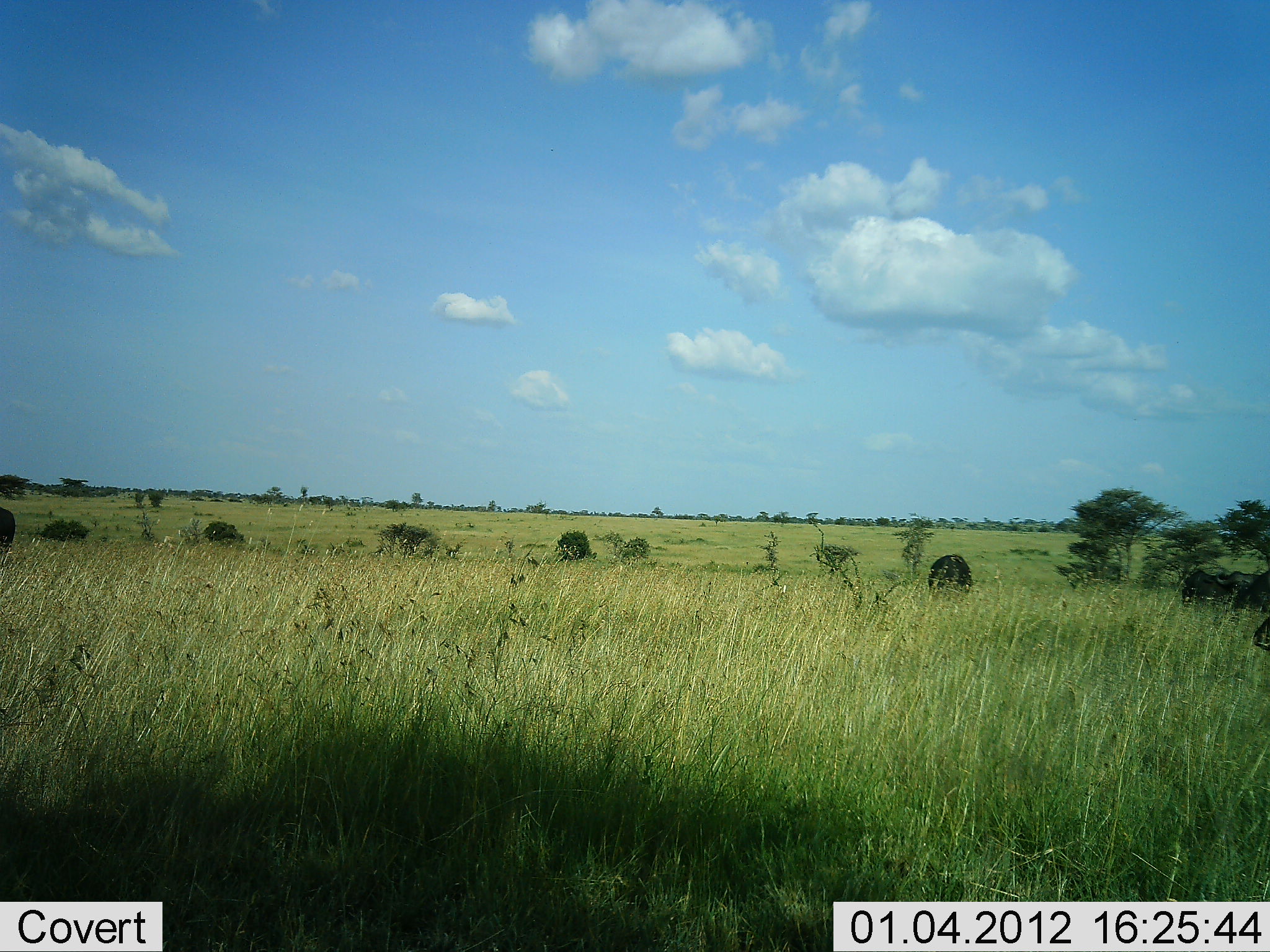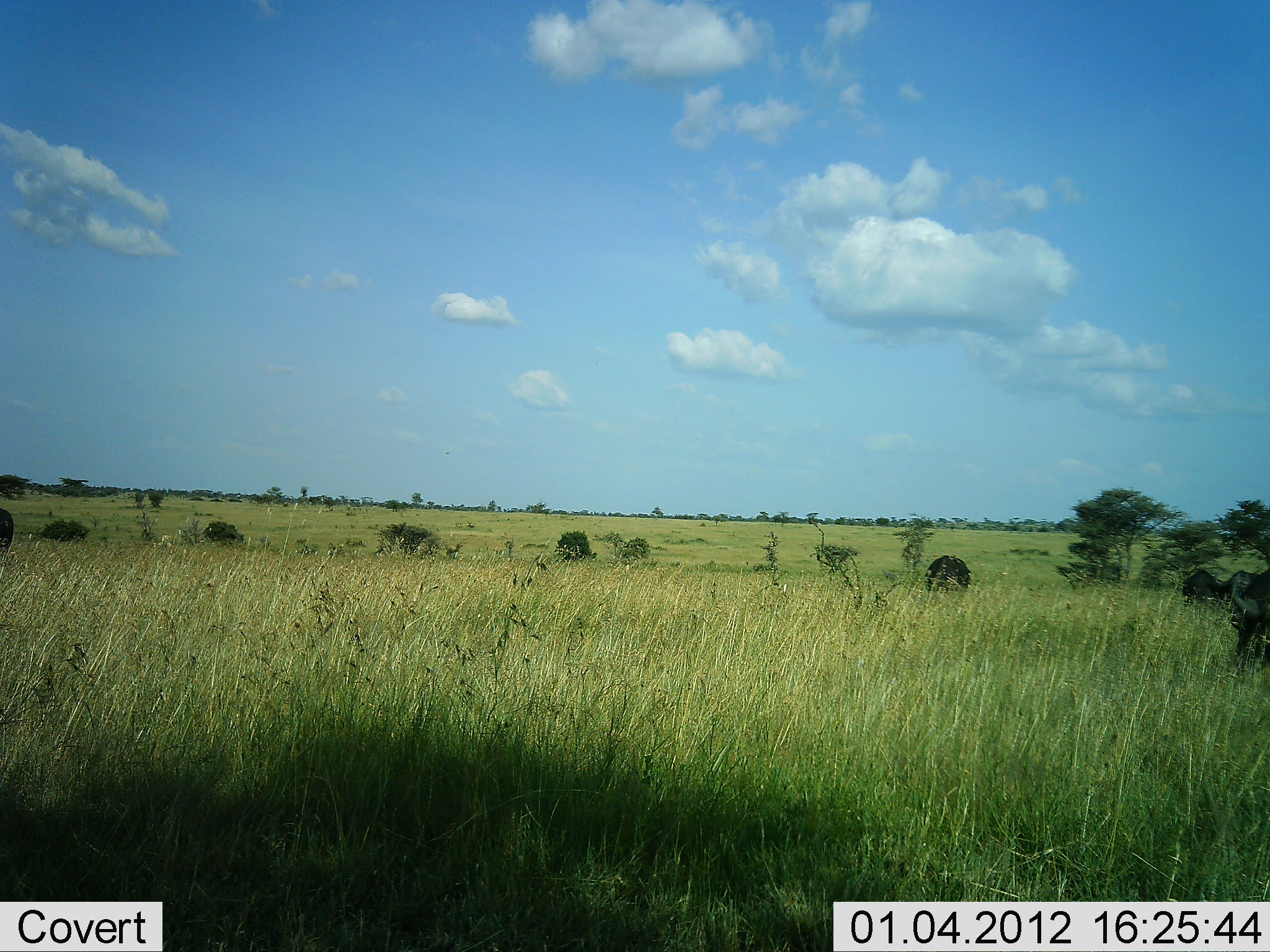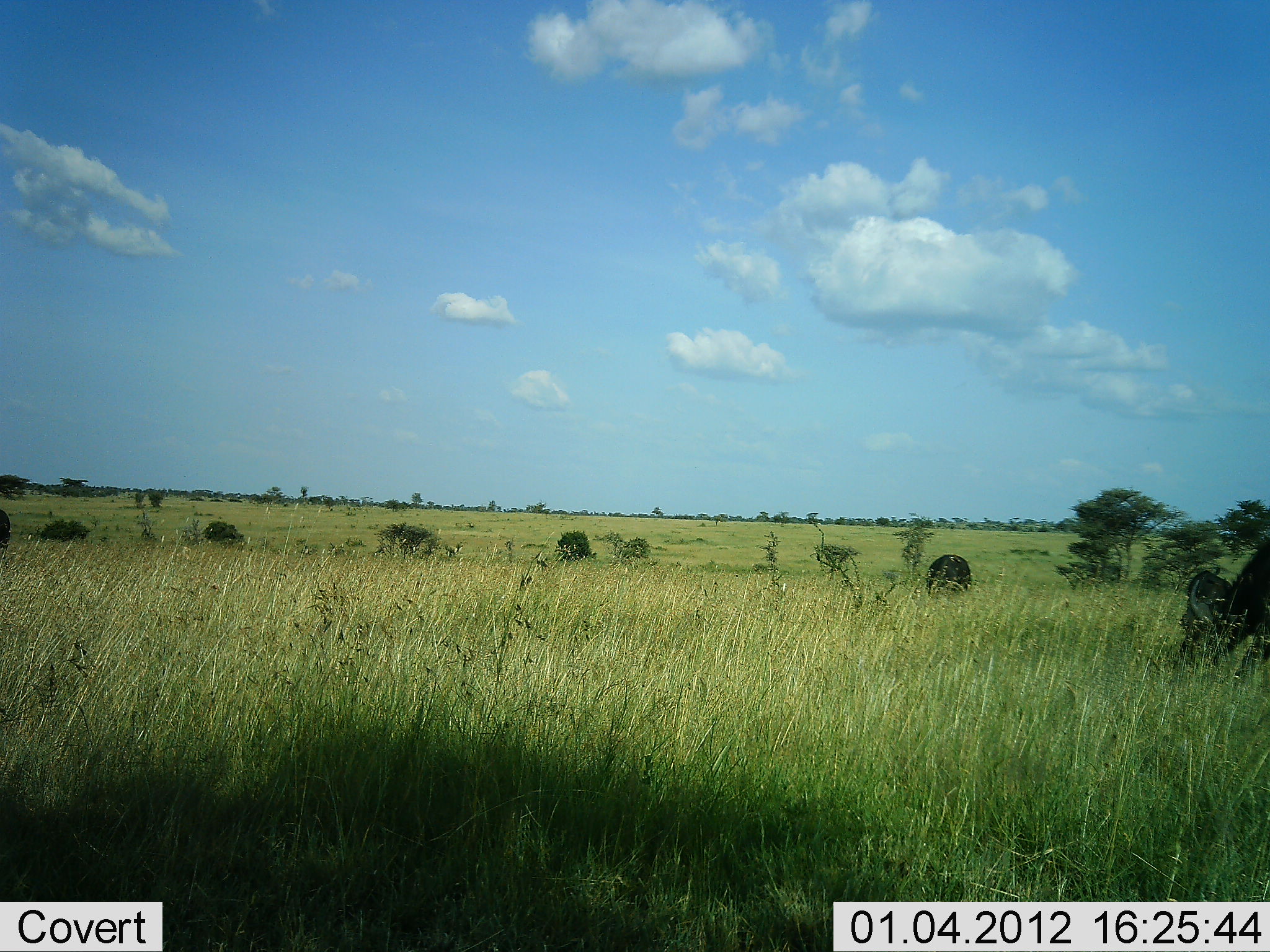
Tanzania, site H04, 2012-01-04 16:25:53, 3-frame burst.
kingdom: Animalia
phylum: Chordata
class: Mammalia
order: Artiodactyla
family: Bovidae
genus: Syncerus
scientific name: Syncerus caffer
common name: cape buffalo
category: buffalo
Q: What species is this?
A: Buffalo (cape buffalo) (Syncerus caffer).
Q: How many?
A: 4.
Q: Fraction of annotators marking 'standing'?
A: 27%.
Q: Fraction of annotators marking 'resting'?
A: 0%.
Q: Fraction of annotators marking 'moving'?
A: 27%.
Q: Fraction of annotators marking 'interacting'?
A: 0%.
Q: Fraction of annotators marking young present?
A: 0%.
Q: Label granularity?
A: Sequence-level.